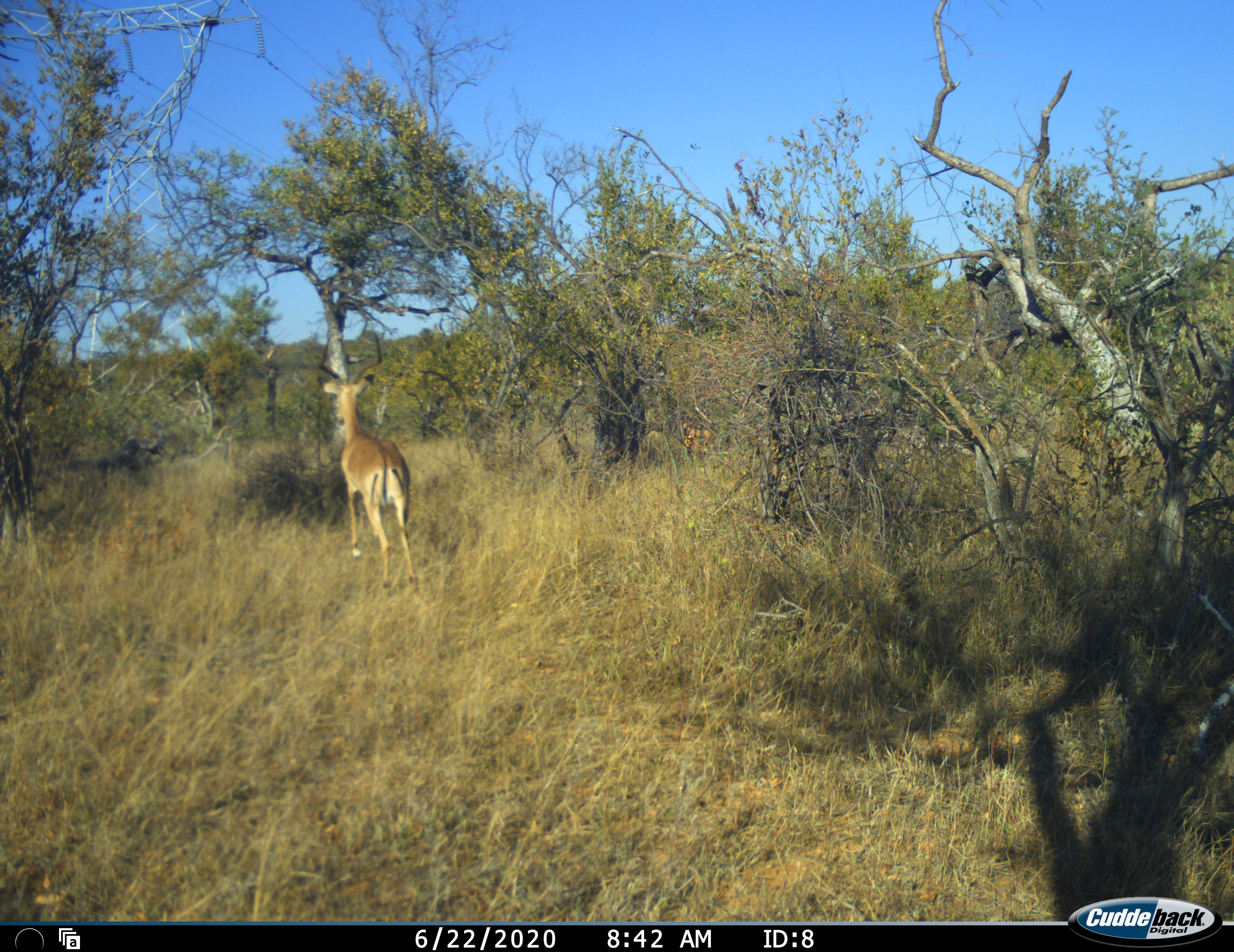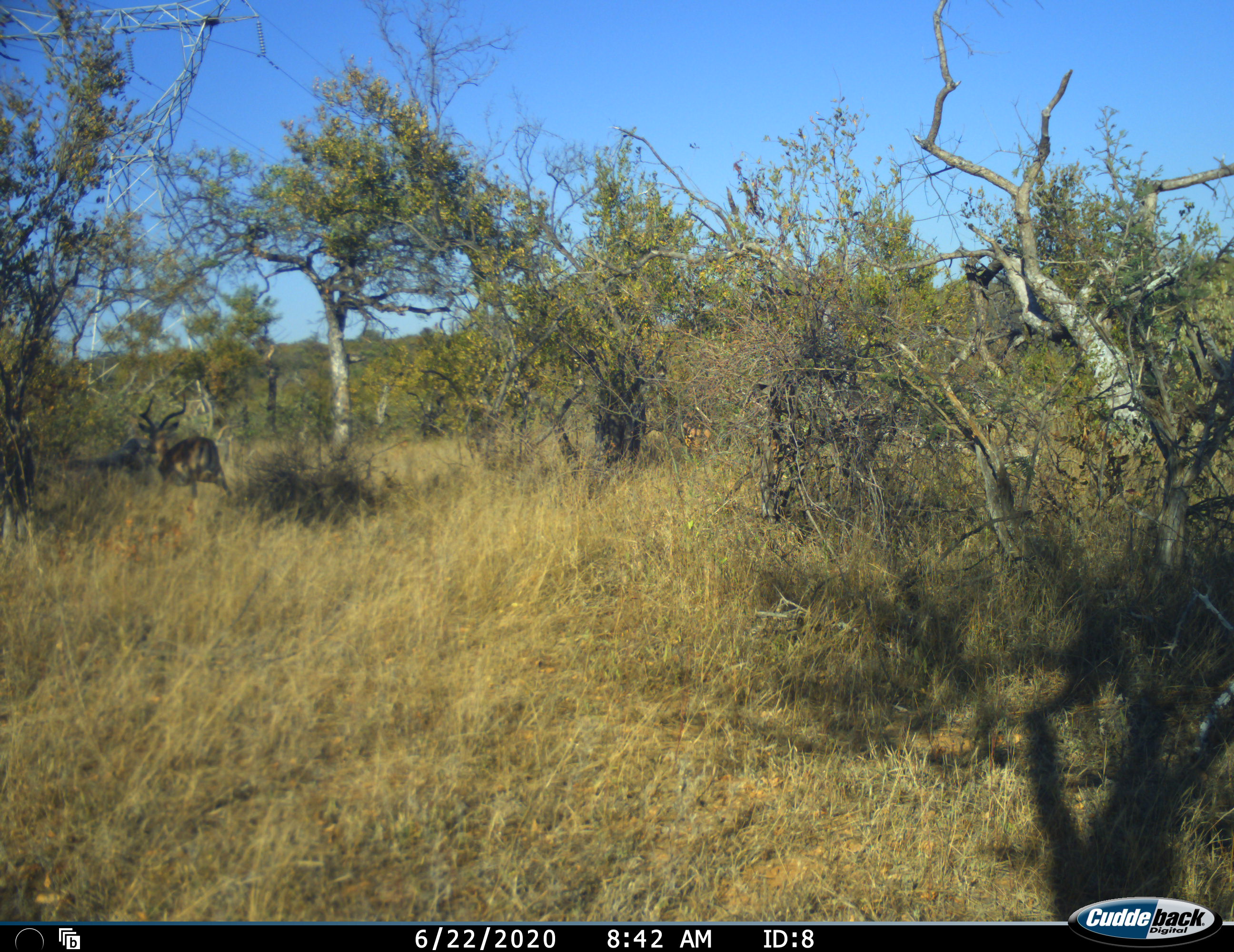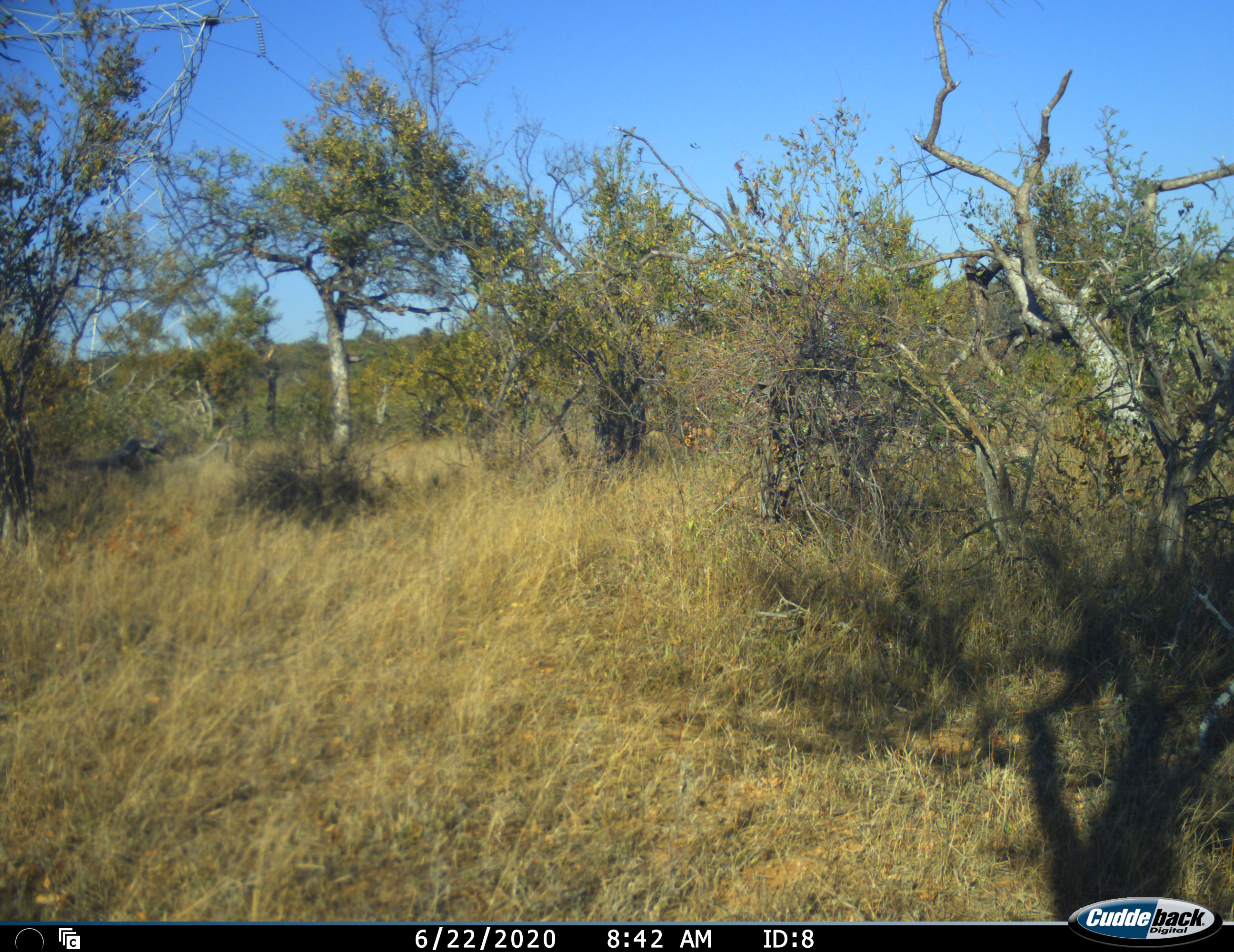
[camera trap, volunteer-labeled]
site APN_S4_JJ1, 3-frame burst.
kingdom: Animalia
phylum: Chordata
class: Mammalia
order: Artiodactyla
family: Bovidae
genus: Aepyceros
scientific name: Aepyceros melampus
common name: impala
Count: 1.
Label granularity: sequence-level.